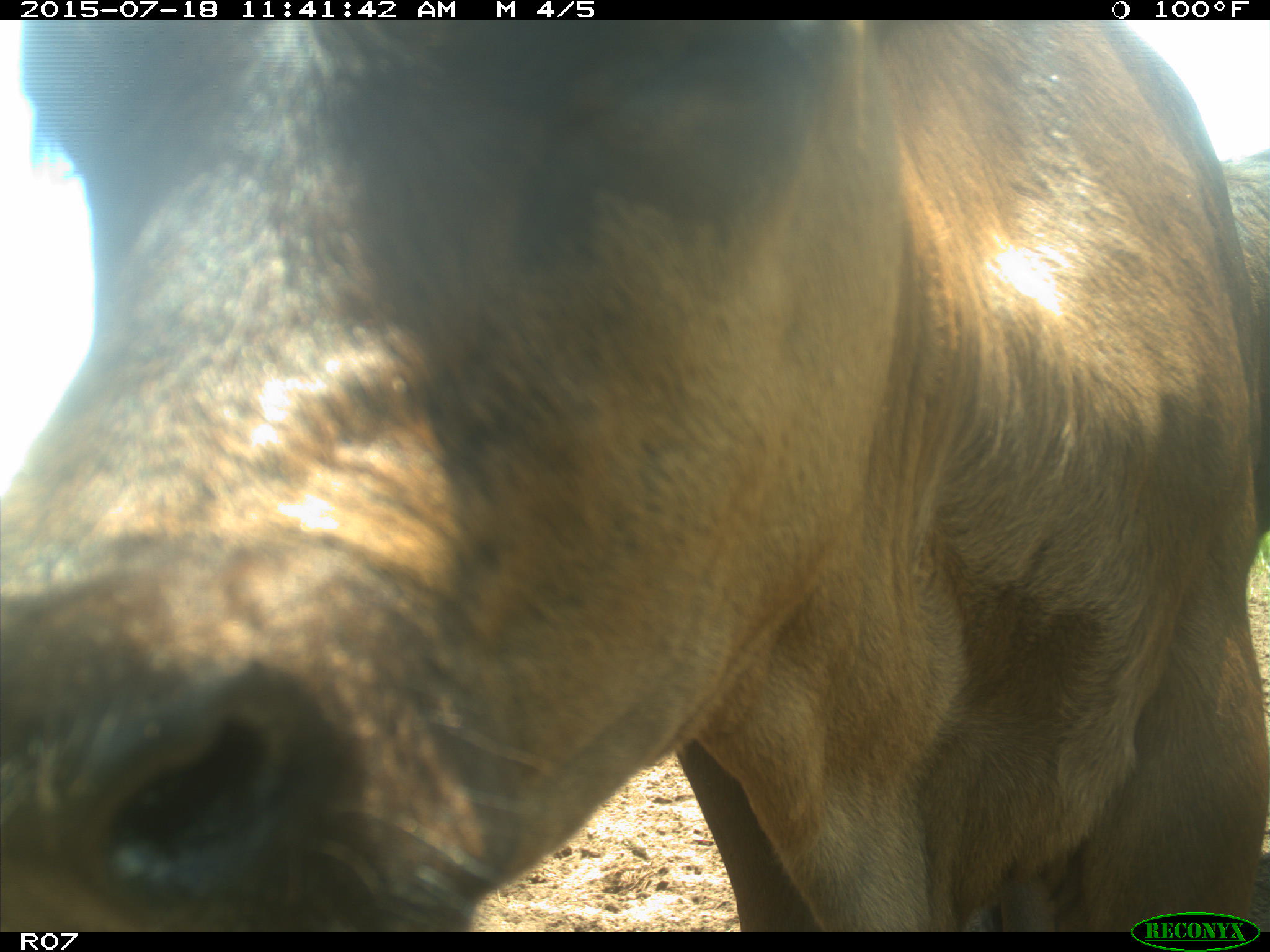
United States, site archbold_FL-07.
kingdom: Animalia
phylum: Chordata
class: Mammalia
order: Artiodactyla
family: Bovidae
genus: Bos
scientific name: Bos taurus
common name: domestic cow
Bos taurus (domestic cow).